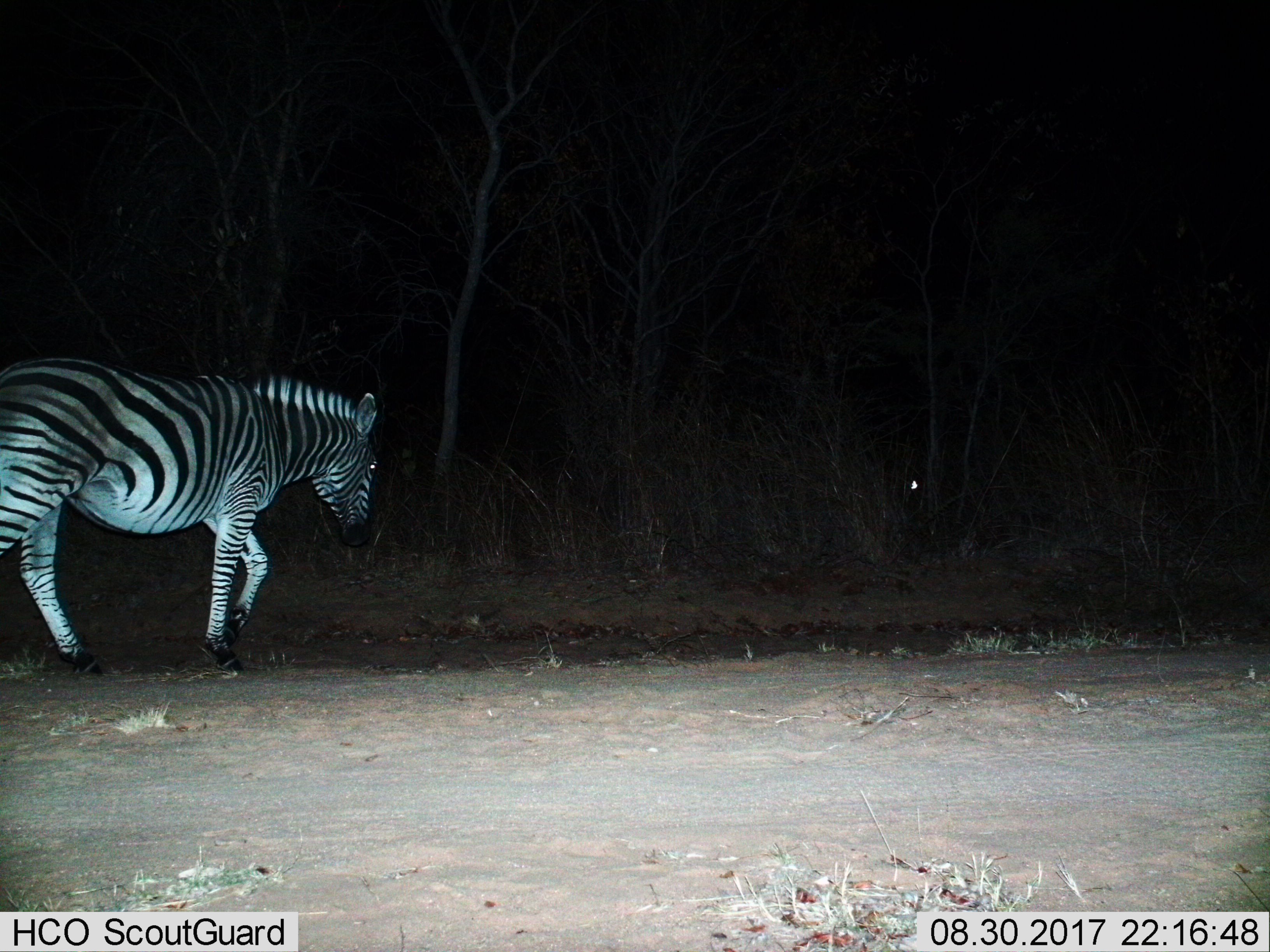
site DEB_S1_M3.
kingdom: Animalia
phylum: Chordata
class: Mammalia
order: Perissodactyla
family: Equidae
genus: Equus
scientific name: Equus quagga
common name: plains zebra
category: zebraplains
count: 1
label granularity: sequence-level